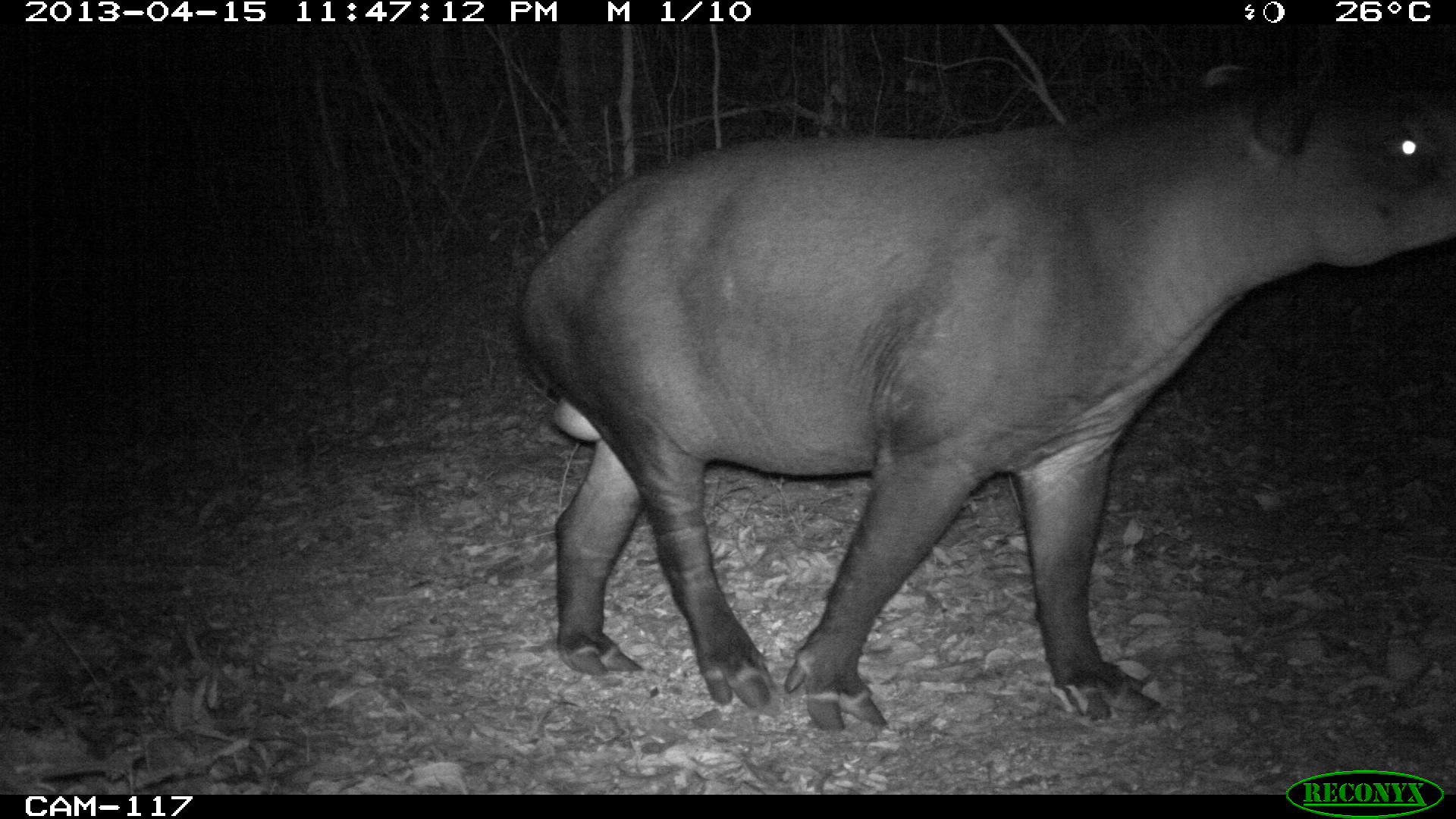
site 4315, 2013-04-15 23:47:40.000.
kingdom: Animalia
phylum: Chordata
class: Mammalia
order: Perissodactyla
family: Tapiridae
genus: Tapirus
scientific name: Tapirus bairdii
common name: baird's tapir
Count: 1.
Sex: male.